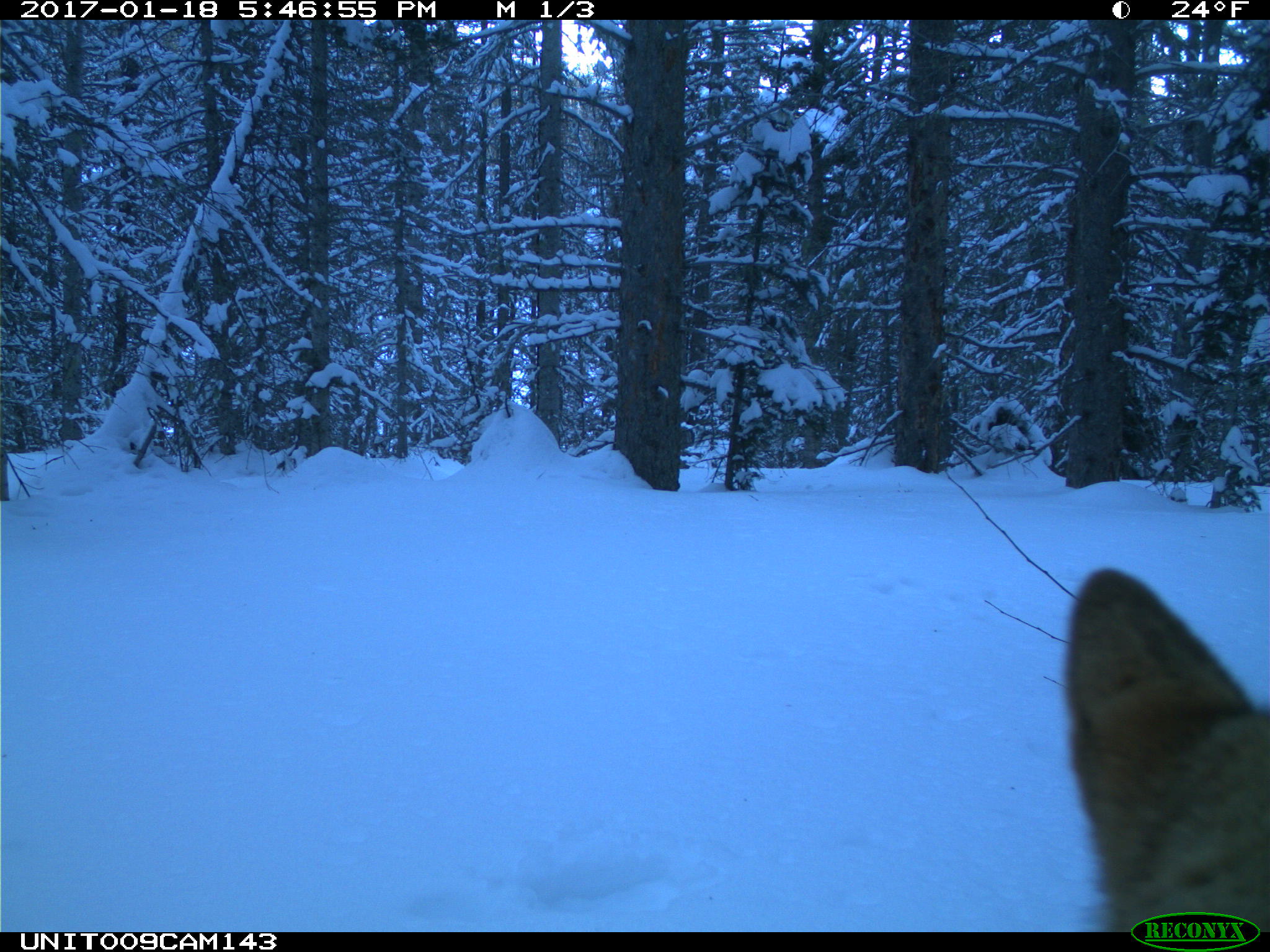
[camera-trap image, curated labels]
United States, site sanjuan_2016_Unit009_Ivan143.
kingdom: Animalia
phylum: Chordata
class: Mammalia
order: Carnivora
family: Canidae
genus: Canis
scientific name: Canis latrans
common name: coyote